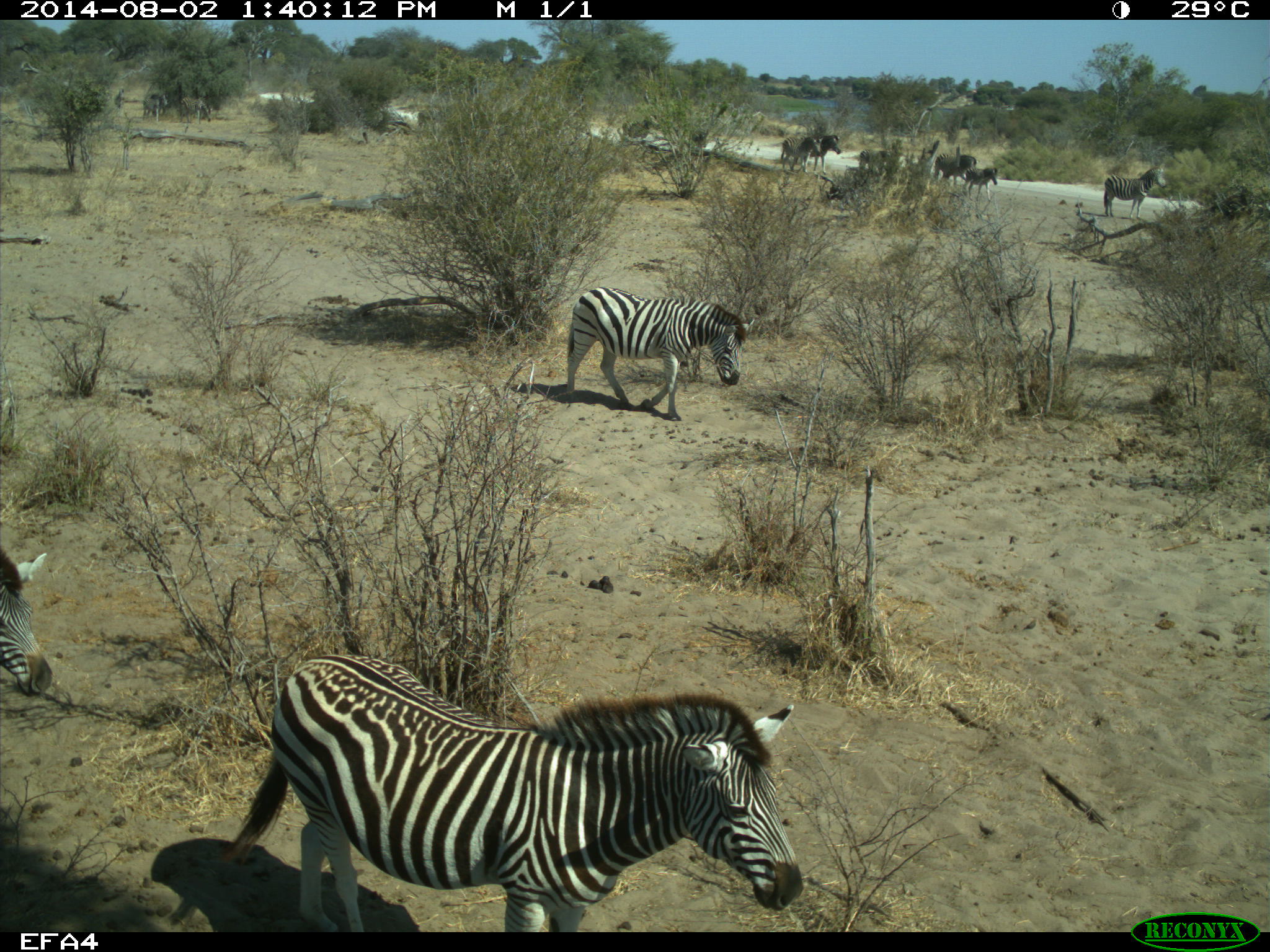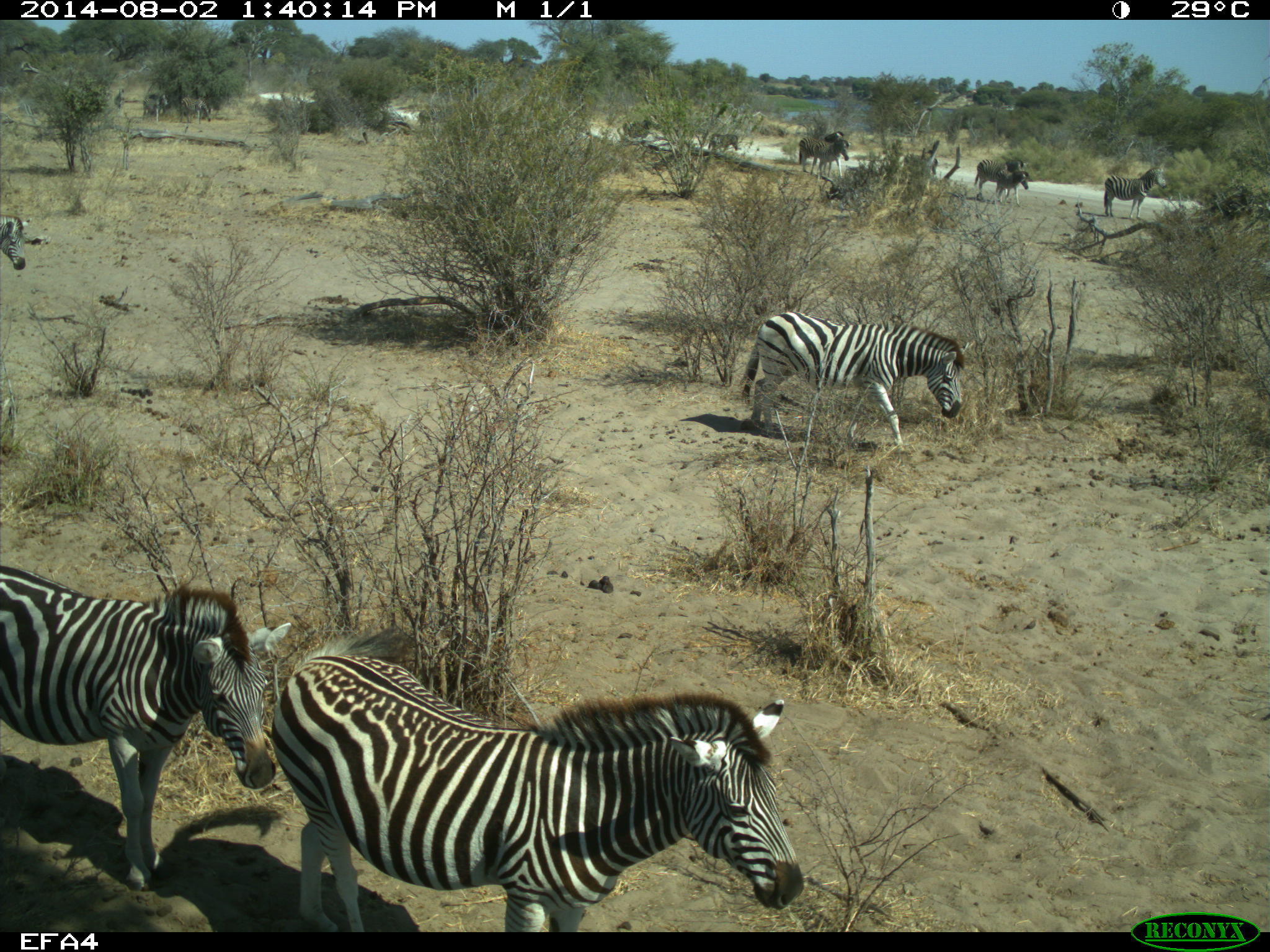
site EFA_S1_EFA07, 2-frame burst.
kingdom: Animalia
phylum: Chordata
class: Mammalia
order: Perissodactyla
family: Equidae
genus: Equus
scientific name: Equus quagga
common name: plains zebra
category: zebraplains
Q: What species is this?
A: Zebraplains (plains zebra) (Equus quagga).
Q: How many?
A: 11-50.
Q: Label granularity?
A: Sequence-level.